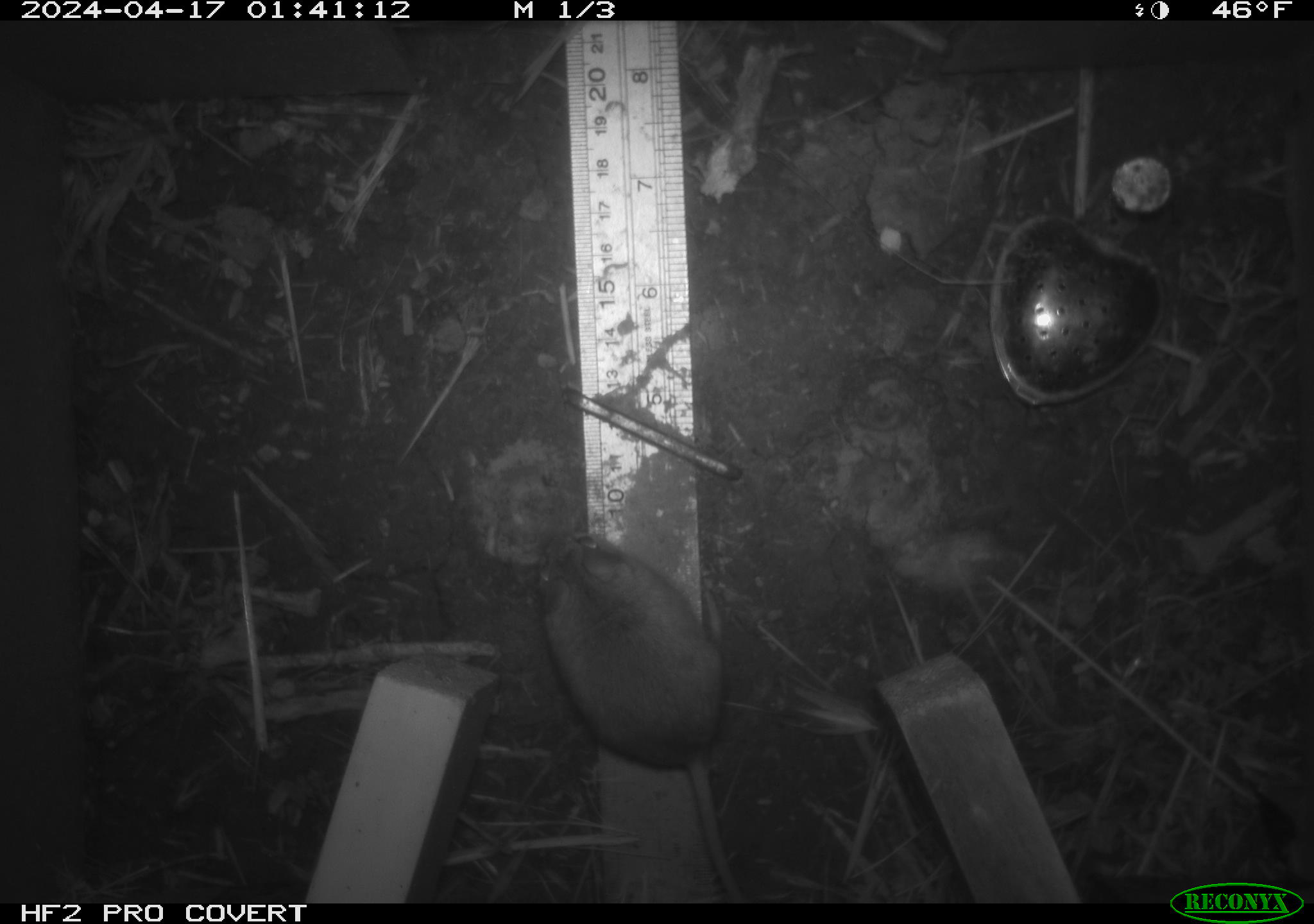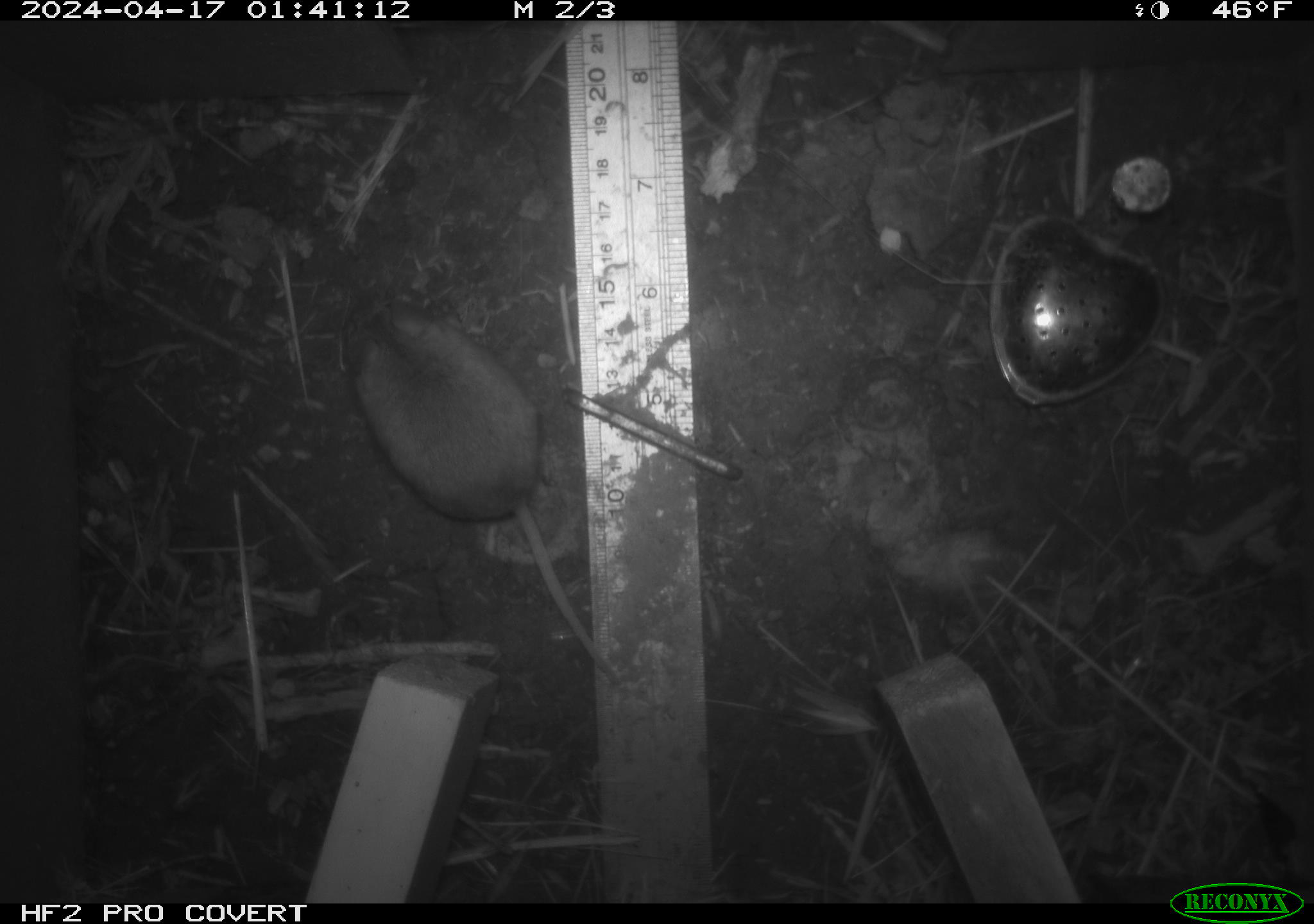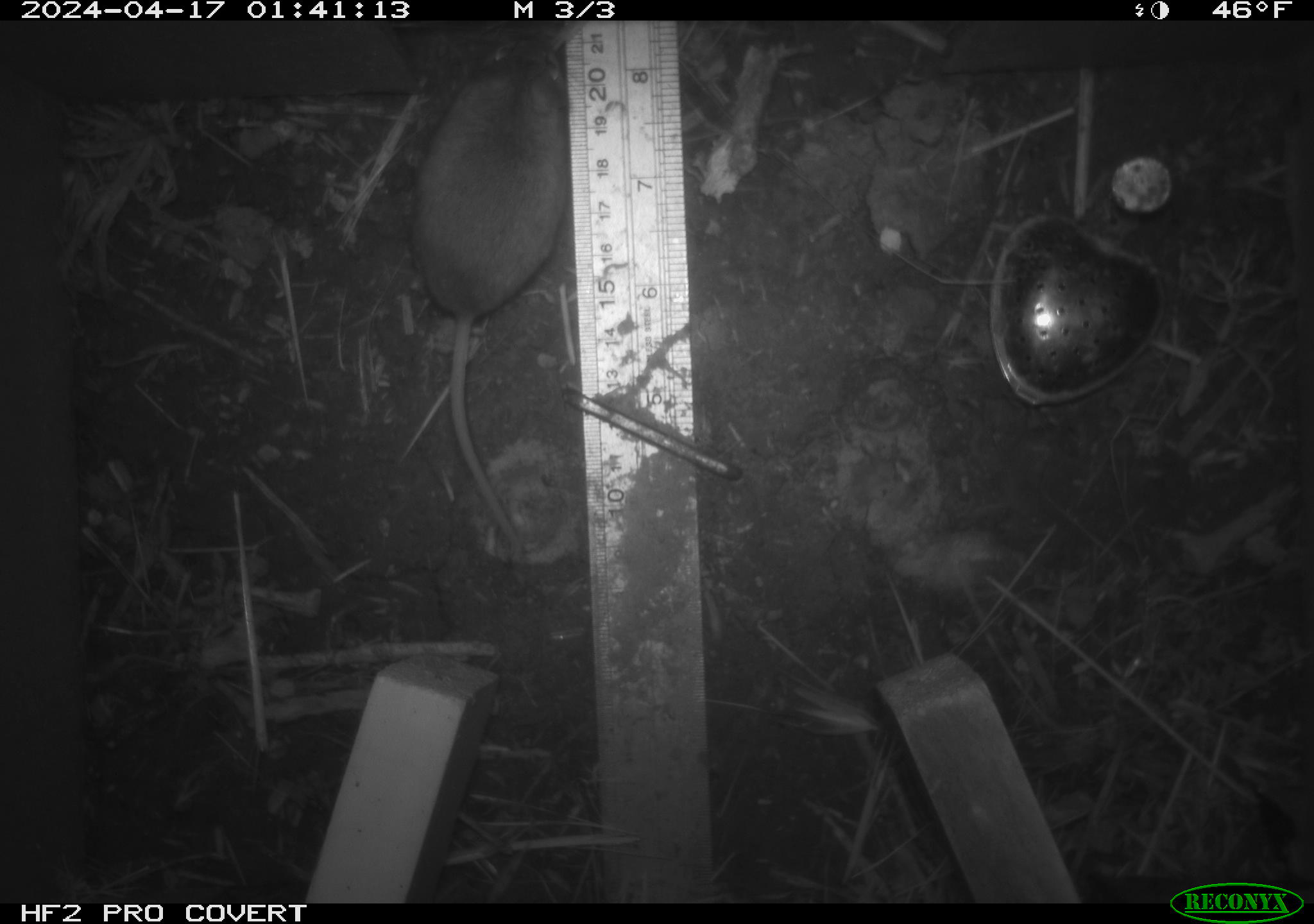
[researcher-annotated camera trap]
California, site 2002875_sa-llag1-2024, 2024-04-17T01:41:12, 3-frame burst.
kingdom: Animalia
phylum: Chordata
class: Mammalia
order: Rodentia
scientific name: Rodentia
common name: mouse species